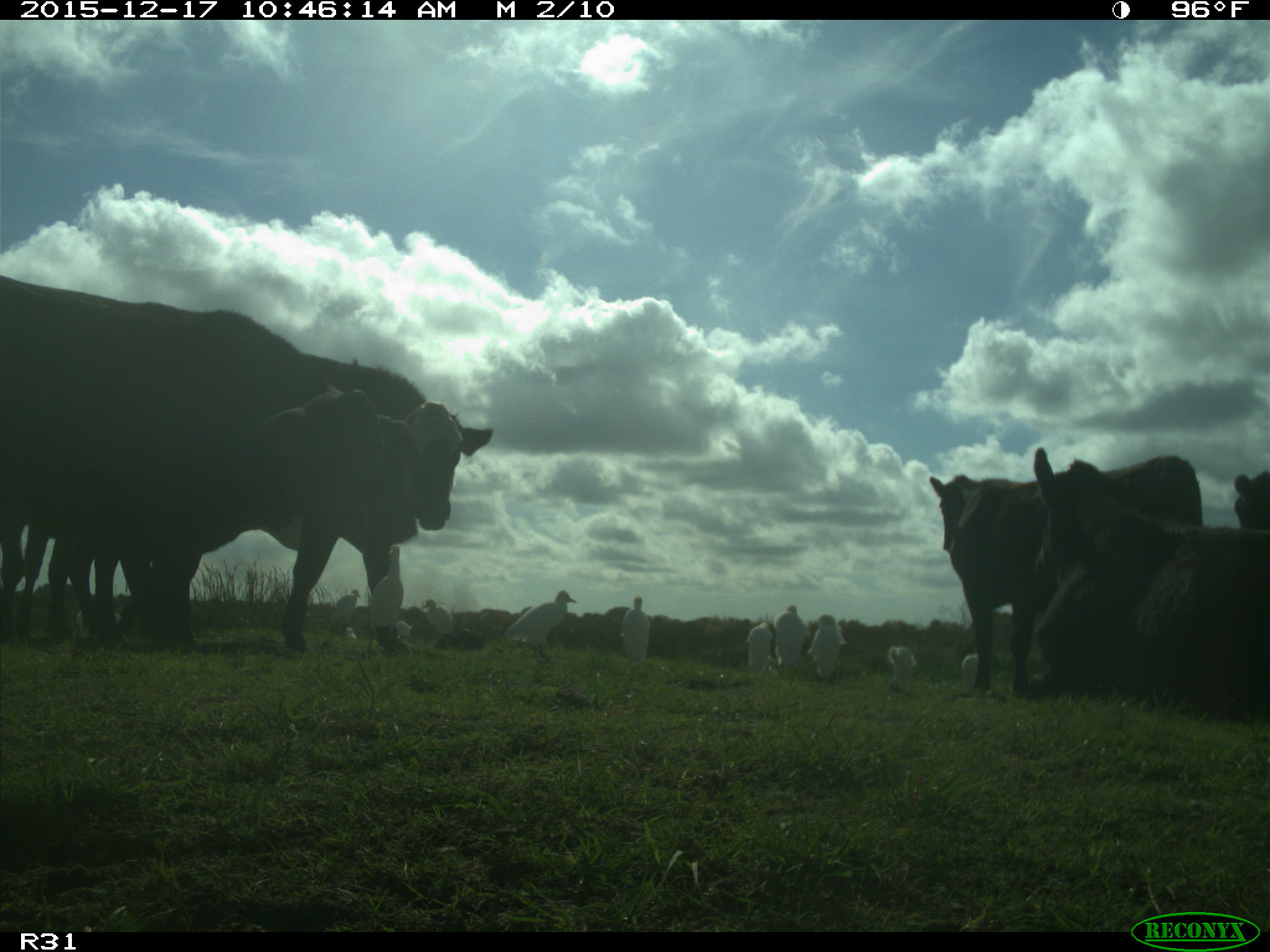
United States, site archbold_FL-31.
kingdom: Animalia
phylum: Chordata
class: Mammalia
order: Artiodactyla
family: Bovidae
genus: Bos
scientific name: Bos taurus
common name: domestic cow